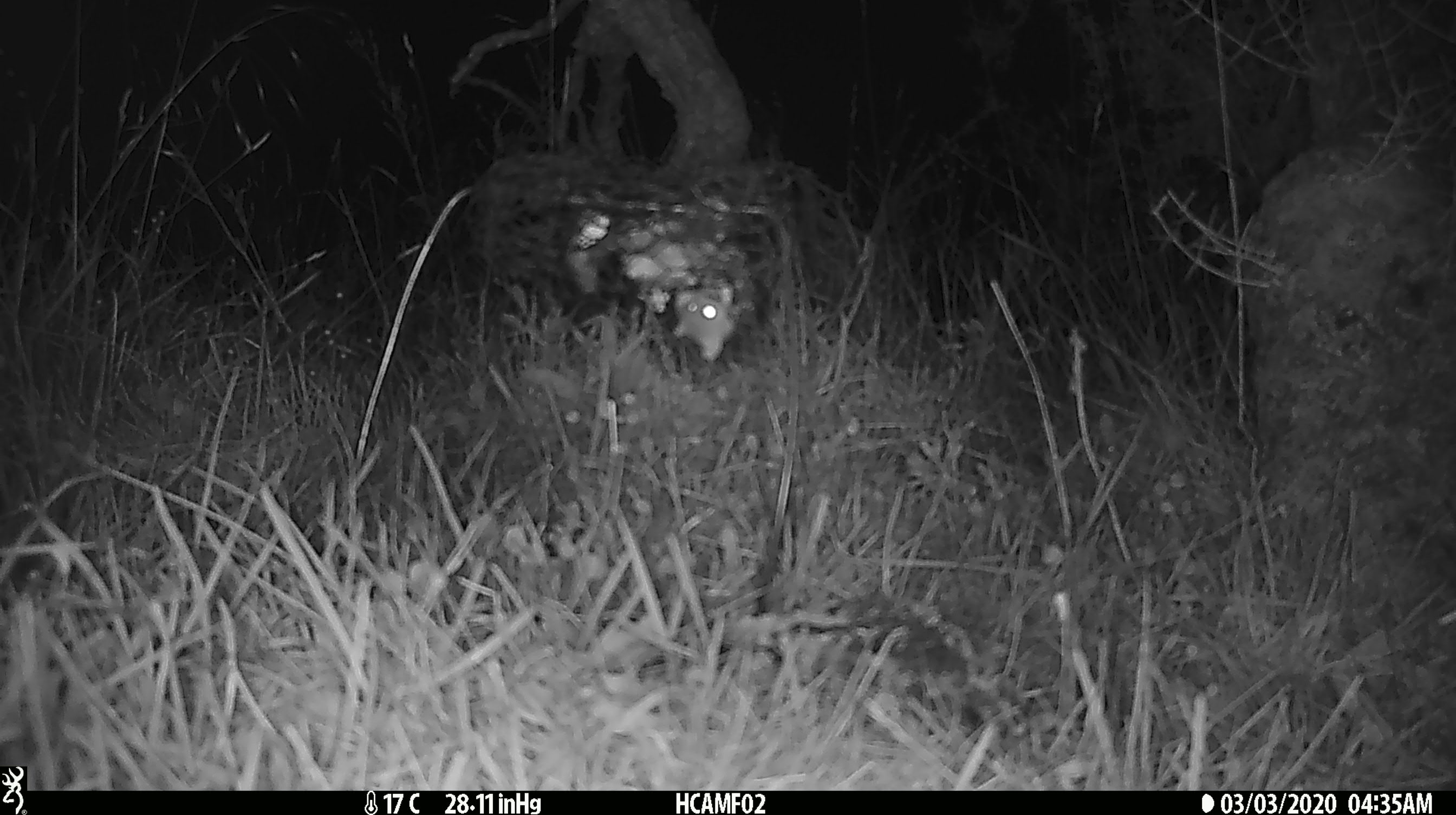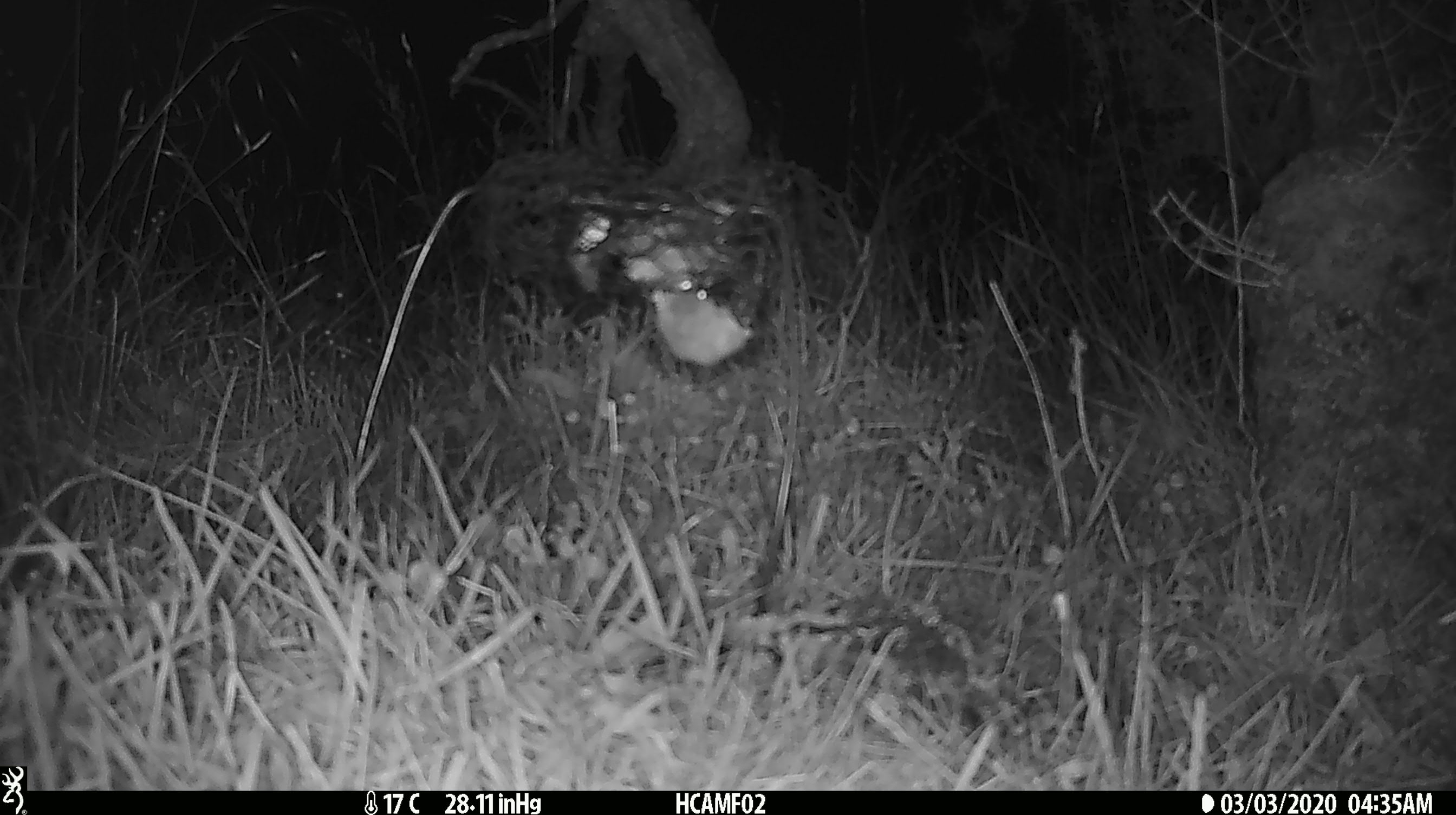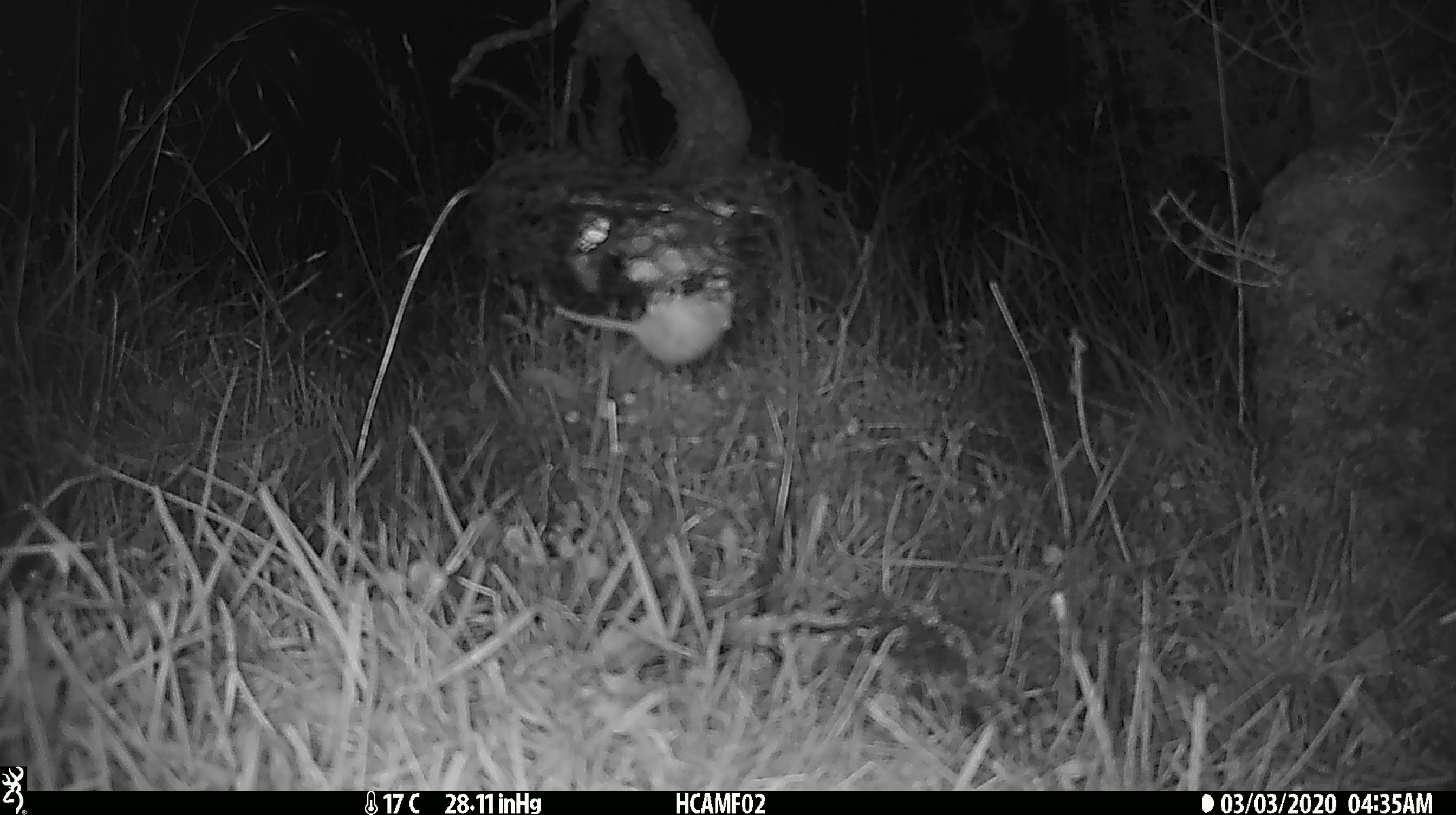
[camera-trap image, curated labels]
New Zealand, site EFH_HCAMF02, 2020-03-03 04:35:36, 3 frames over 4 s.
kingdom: Animalia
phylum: Chordata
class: Mammalia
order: Rodentia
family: Muridae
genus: Mus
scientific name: Mus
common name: mouse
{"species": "mouse (Mus)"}